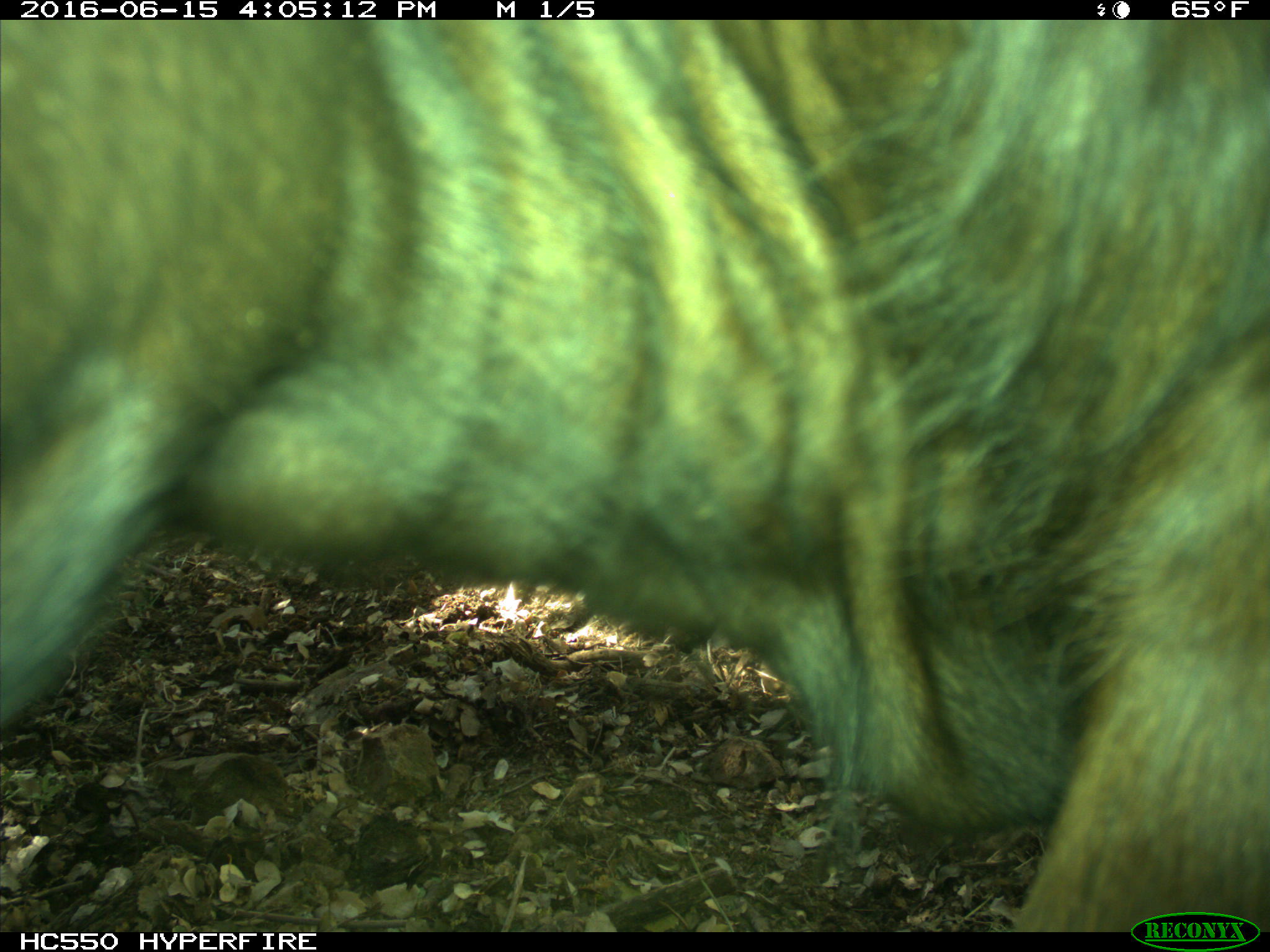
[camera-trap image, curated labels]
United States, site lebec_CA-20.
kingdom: Animalia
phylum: Chordata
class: Mammalia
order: Artiodactyla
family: Bovidae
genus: Bos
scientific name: Bos taurus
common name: domestic cow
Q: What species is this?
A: Bos taurus (domestic cow).